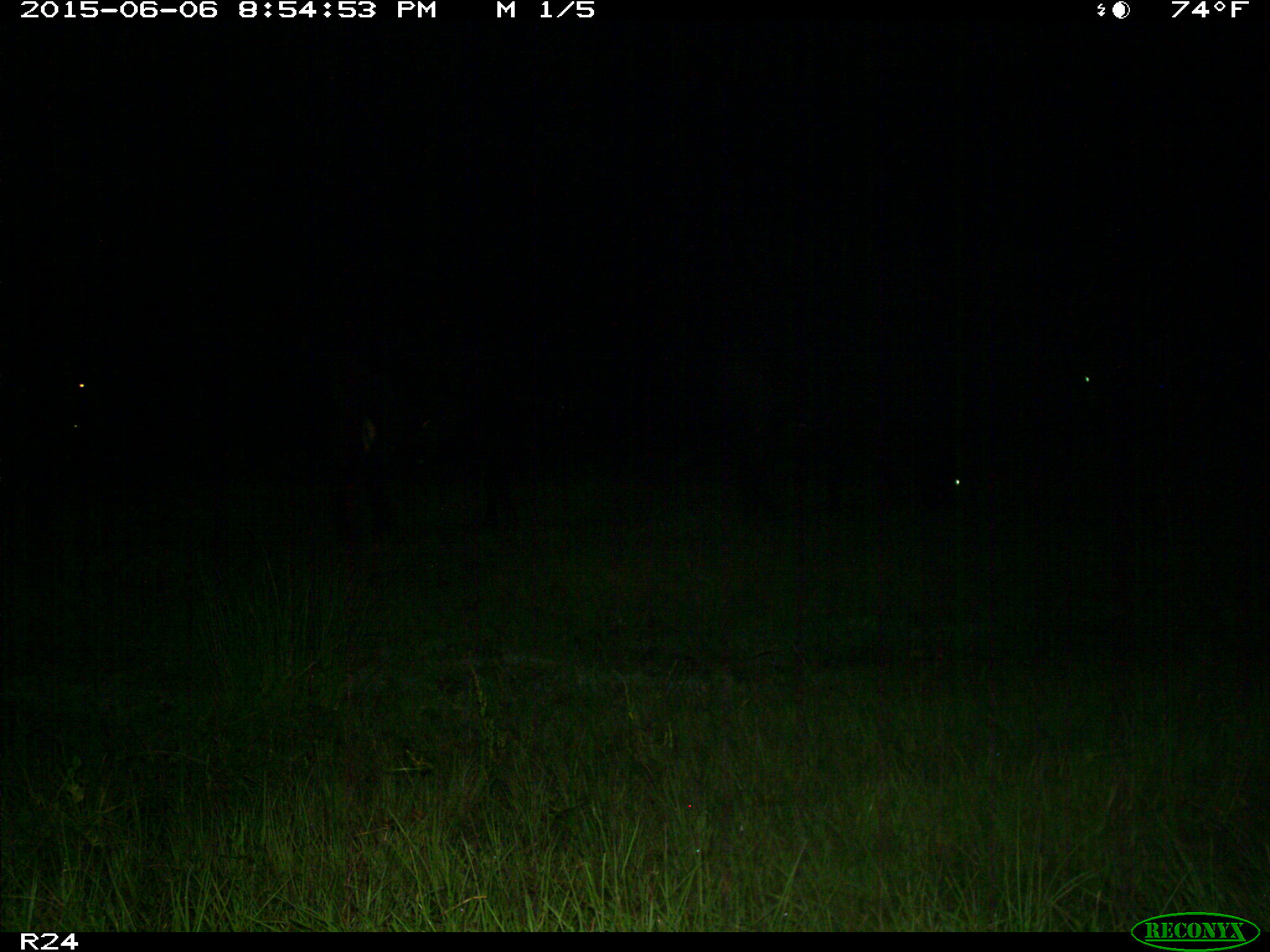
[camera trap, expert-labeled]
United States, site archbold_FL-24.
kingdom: Animalia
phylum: Chordata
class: Mammalia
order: Artiodactyla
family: Bovidae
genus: Bos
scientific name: Bos taurus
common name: domestic cow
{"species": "Bos taurus (domestic cow)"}